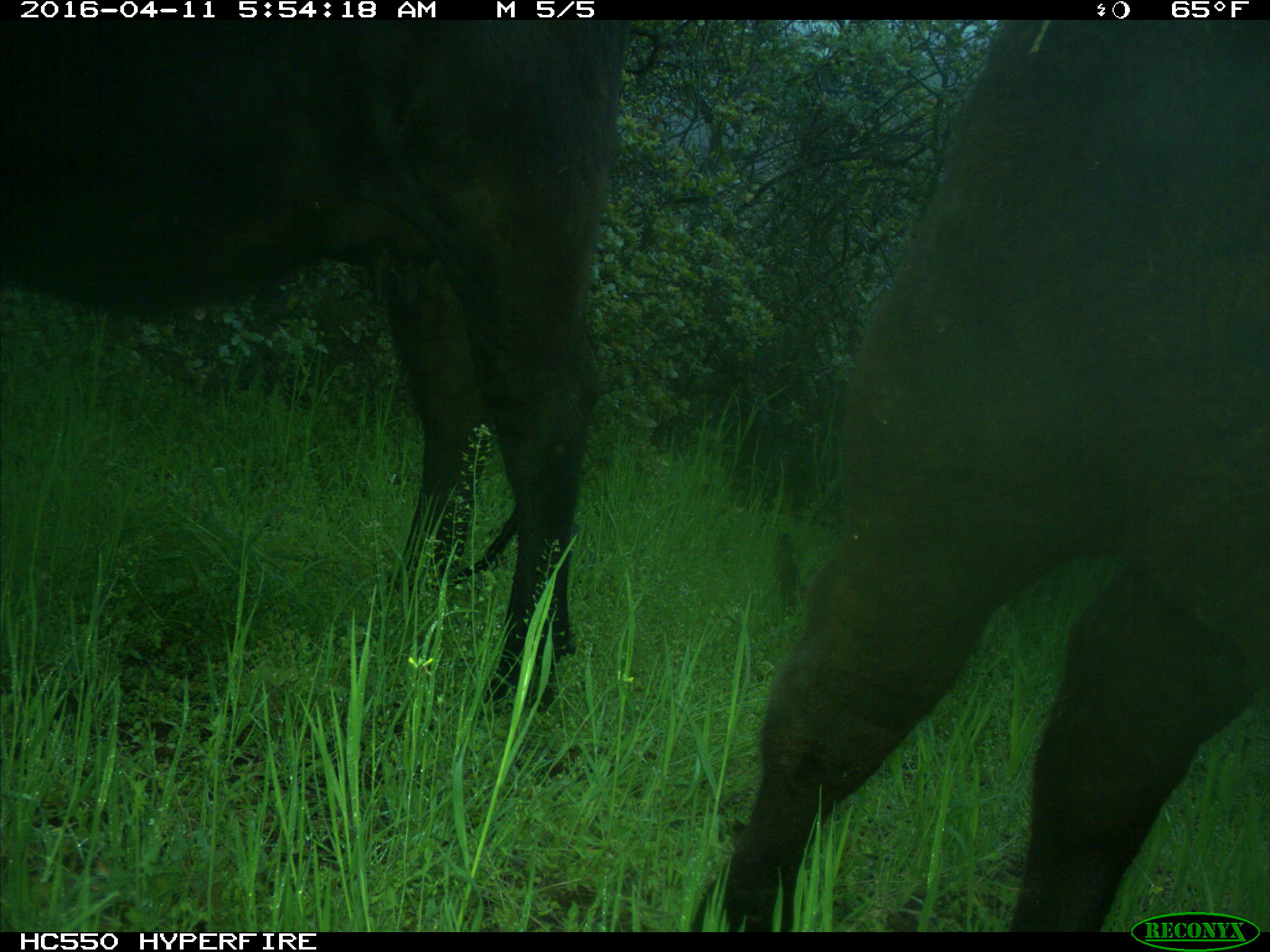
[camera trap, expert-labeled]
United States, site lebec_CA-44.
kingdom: Animalia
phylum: Chordata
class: Mammalia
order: Artiodactyla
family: Bovidae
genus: Bos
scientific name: Bos taurus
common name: domestic cow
Bos taurus (domestic cow).